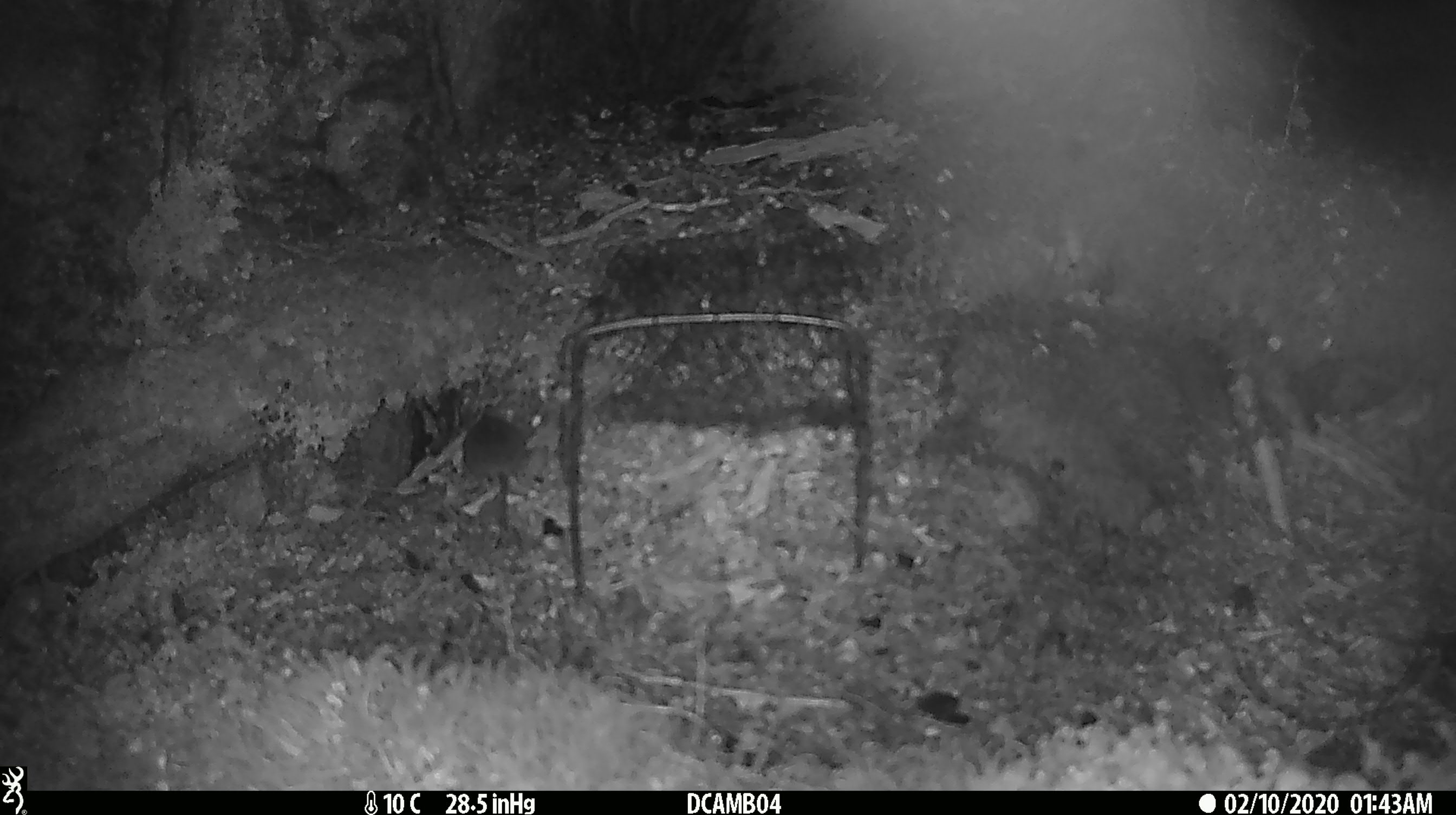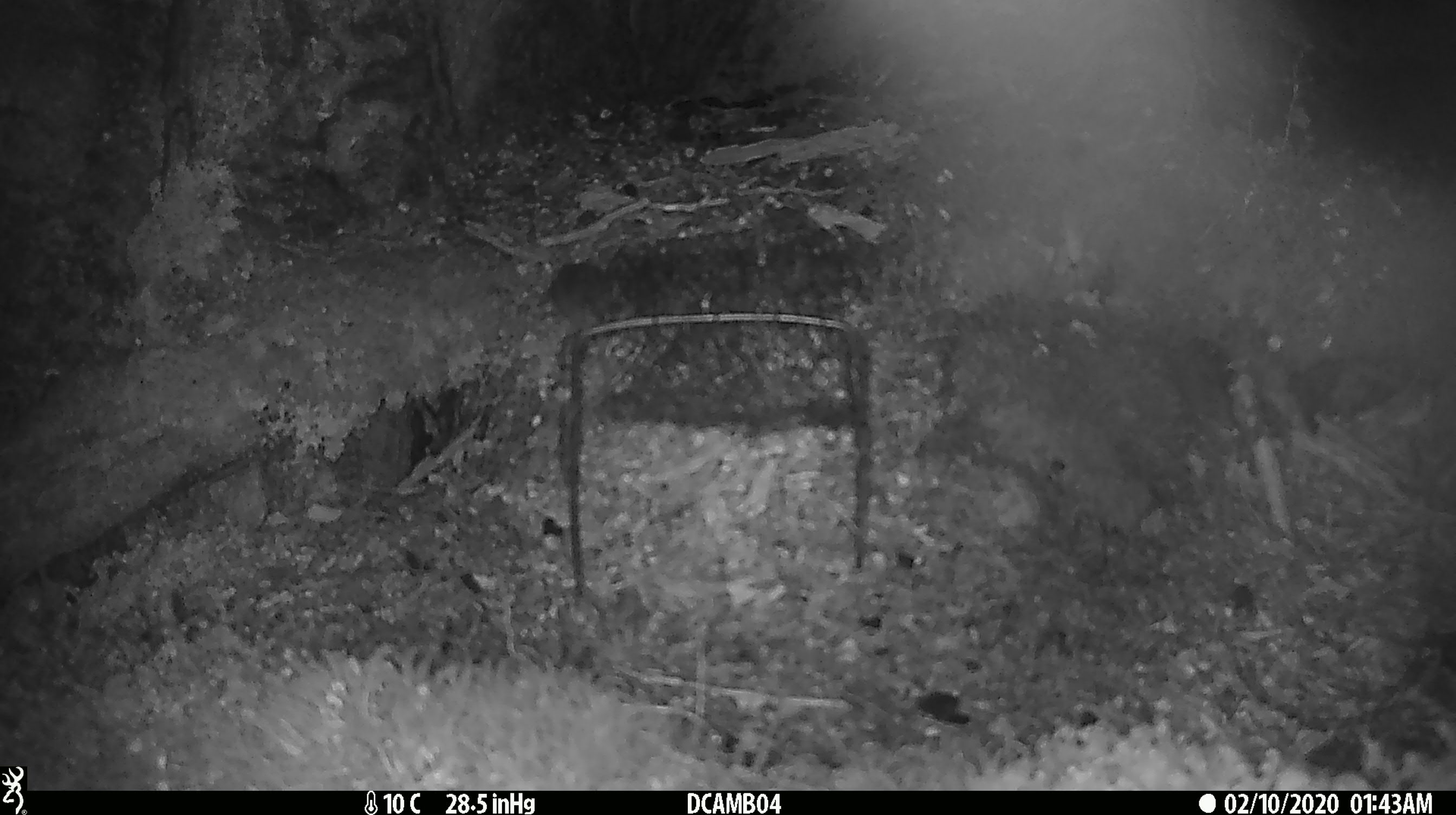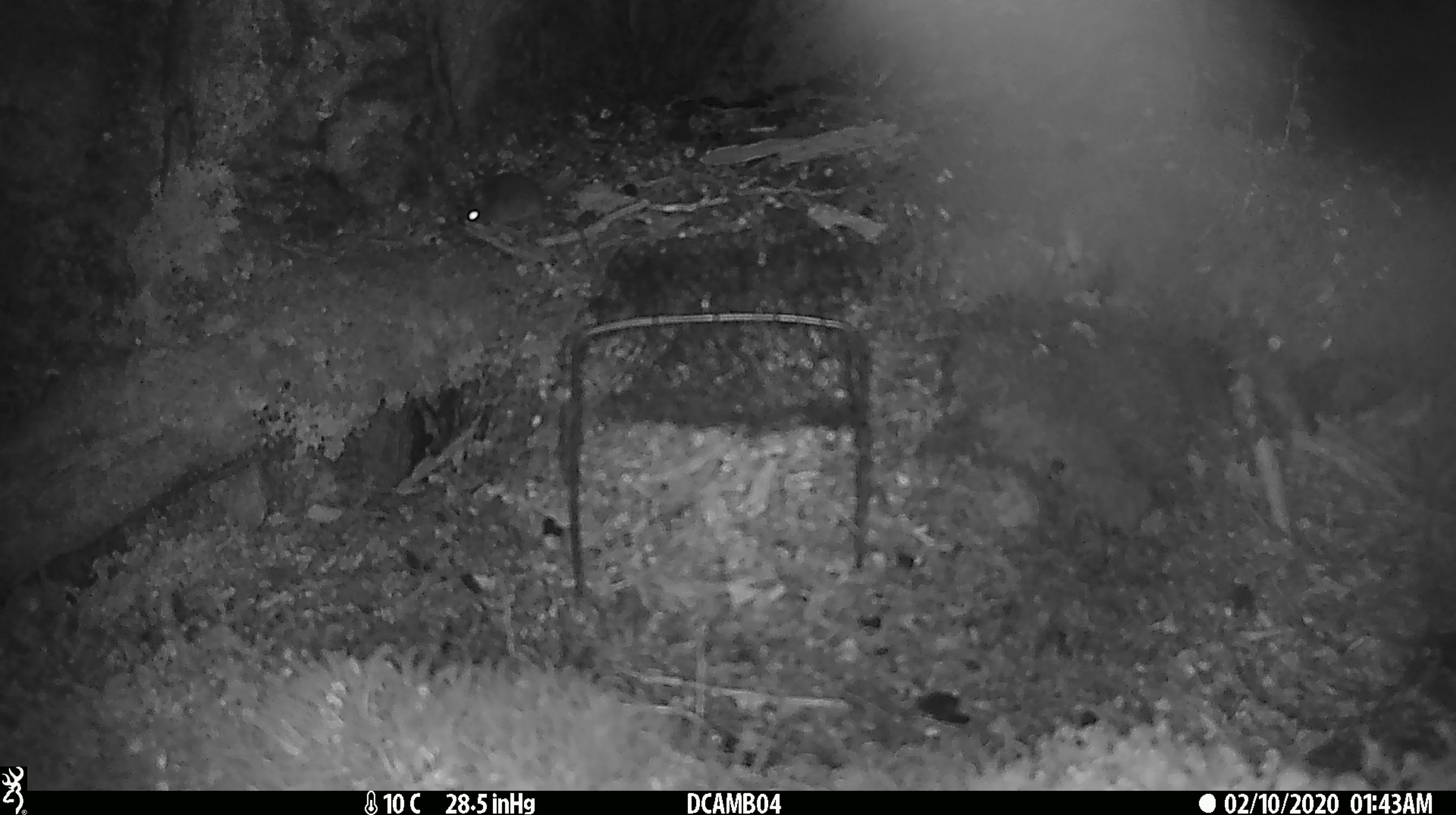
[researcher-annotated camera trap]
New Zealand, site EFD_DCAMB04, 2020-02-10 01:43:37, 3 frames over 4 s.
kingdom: Animalia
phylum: Chordata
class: Mammalia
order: Rodentia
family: Muridae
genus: Mus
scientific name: Mus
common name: mouse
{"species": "mouse (Mus)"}